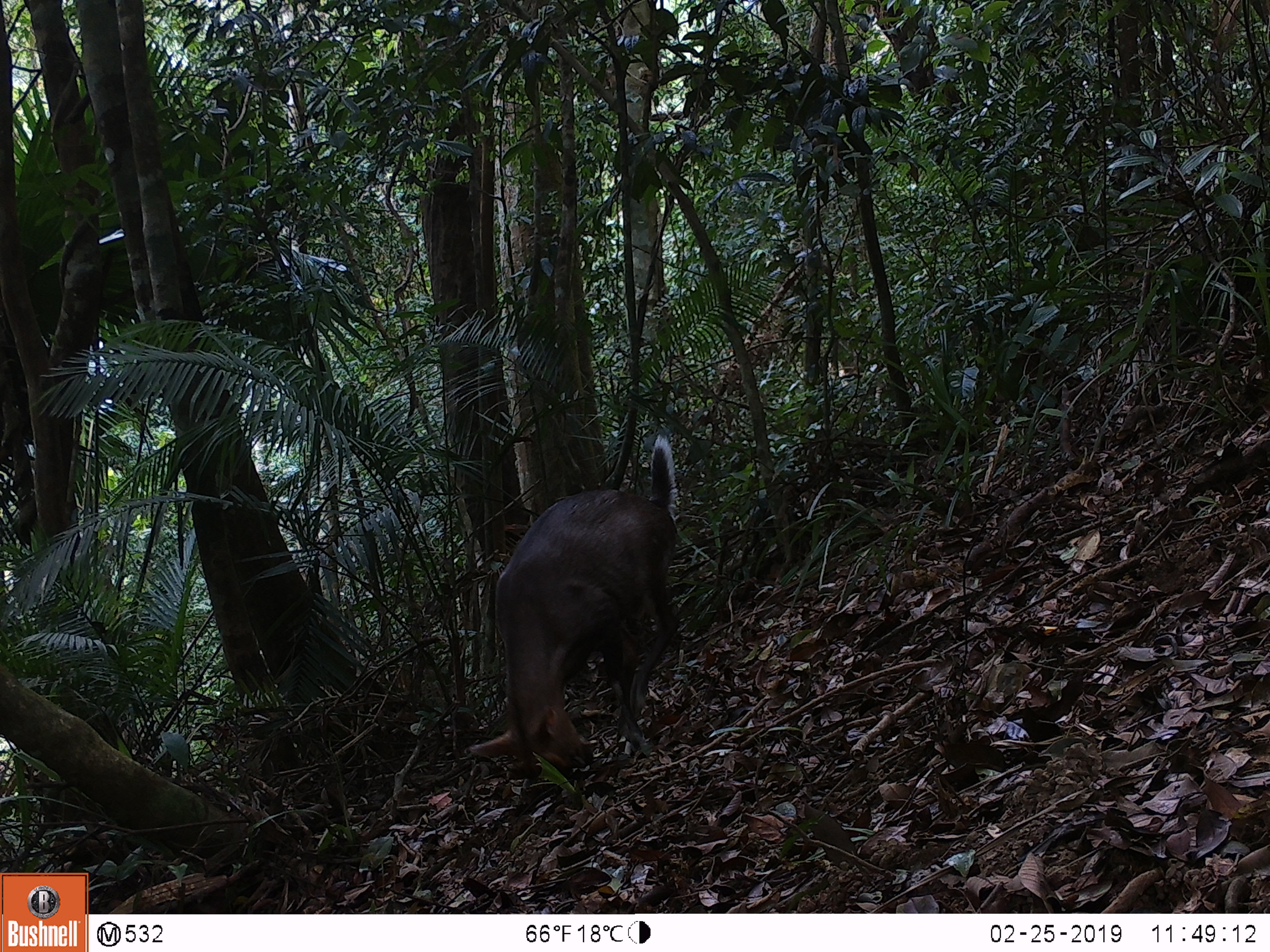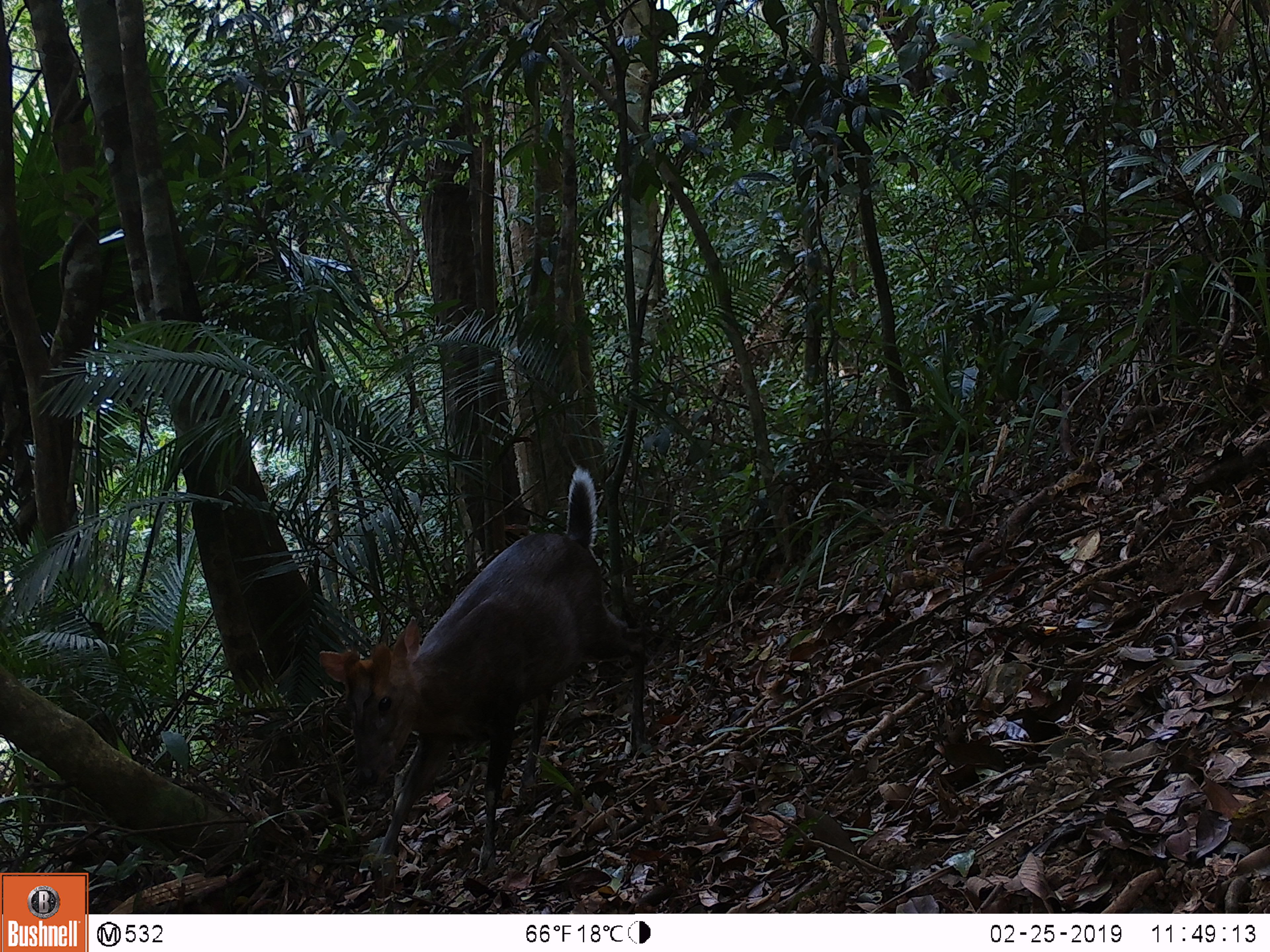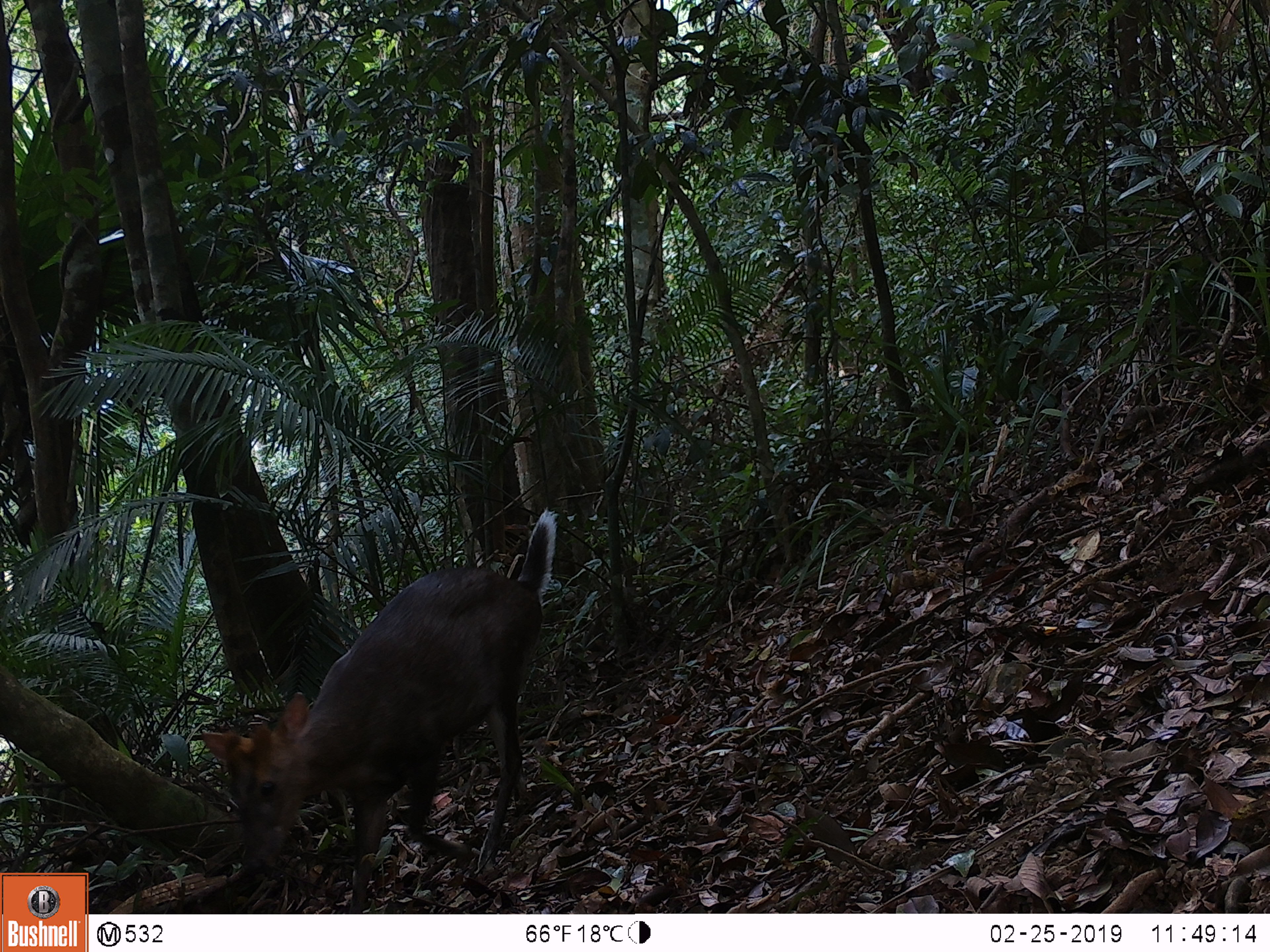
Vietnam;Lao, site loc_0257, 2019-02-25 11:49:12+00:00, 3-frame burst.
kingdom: Animalia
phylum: Chordata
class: Mammalia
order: Artiodactyla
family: Cervidae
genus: Muntiacus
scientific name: Muntiacus rooseveltorum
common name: roosevelt's muntjac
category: roosevelts muntjac group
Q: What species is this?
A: Roosevelts muntjac group (roosevelt's muntjac) (Muntiacus rooseveltorum).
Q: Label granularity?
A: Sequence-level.